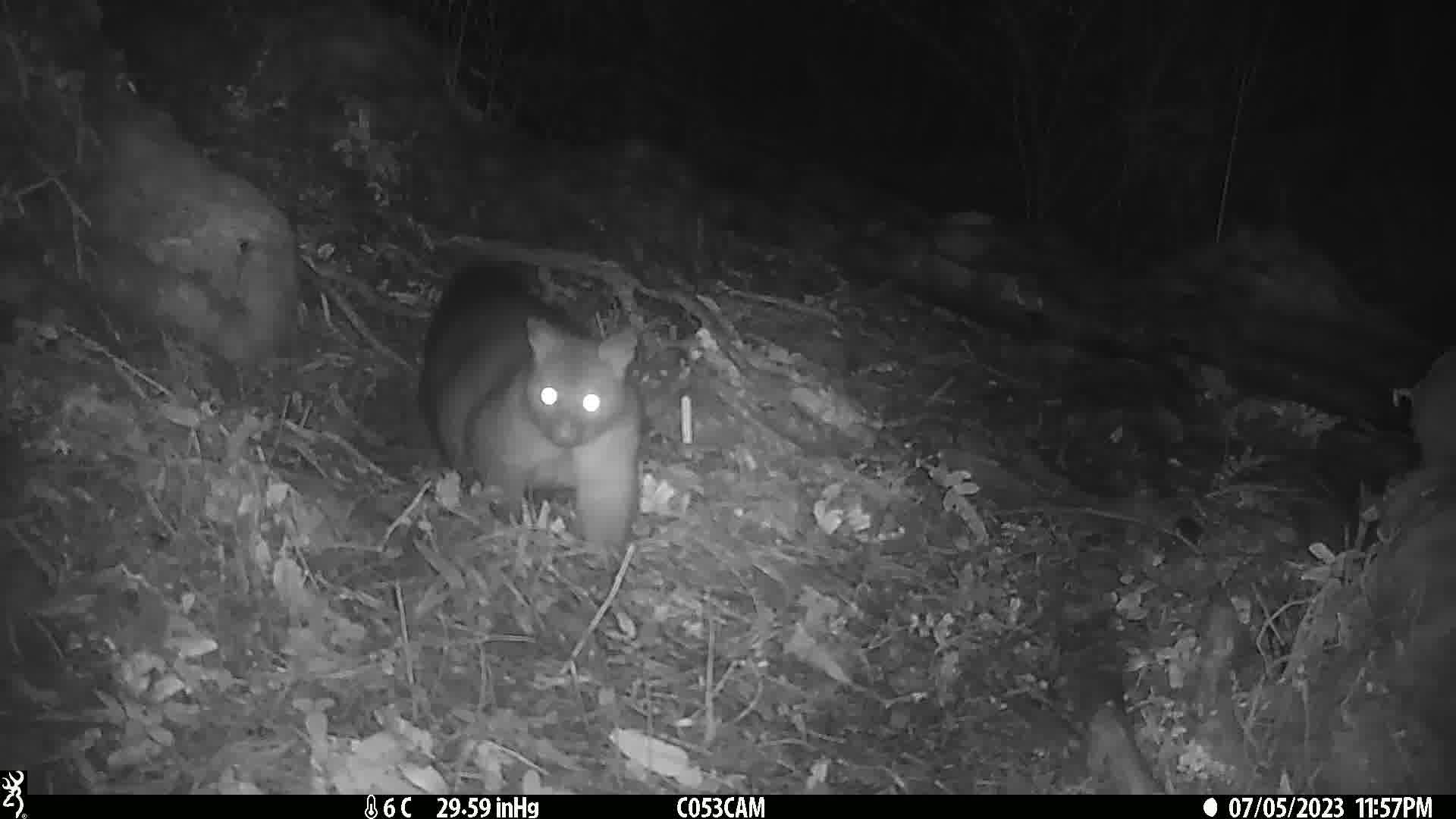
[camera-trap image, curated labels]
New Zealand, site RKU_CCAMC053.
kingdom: Animalia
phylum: Chordata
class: Mammalia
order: Diprotodontia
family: Phalangeridae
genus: Trichosurus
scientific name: Trichosurus vulpecula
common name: common brushtail possum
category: possum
Possum (common brushtail possum) (Trichosurus vulpecula).